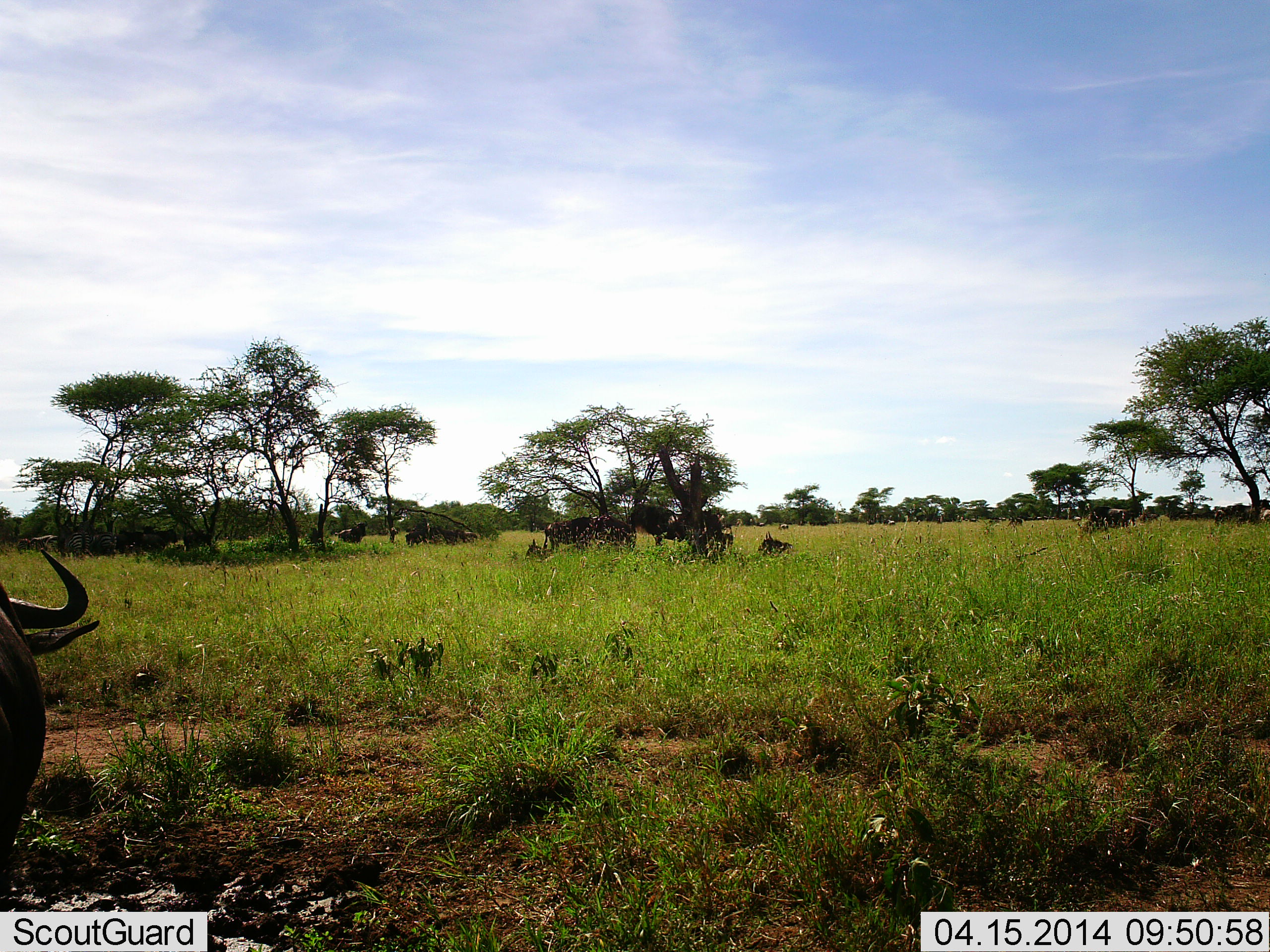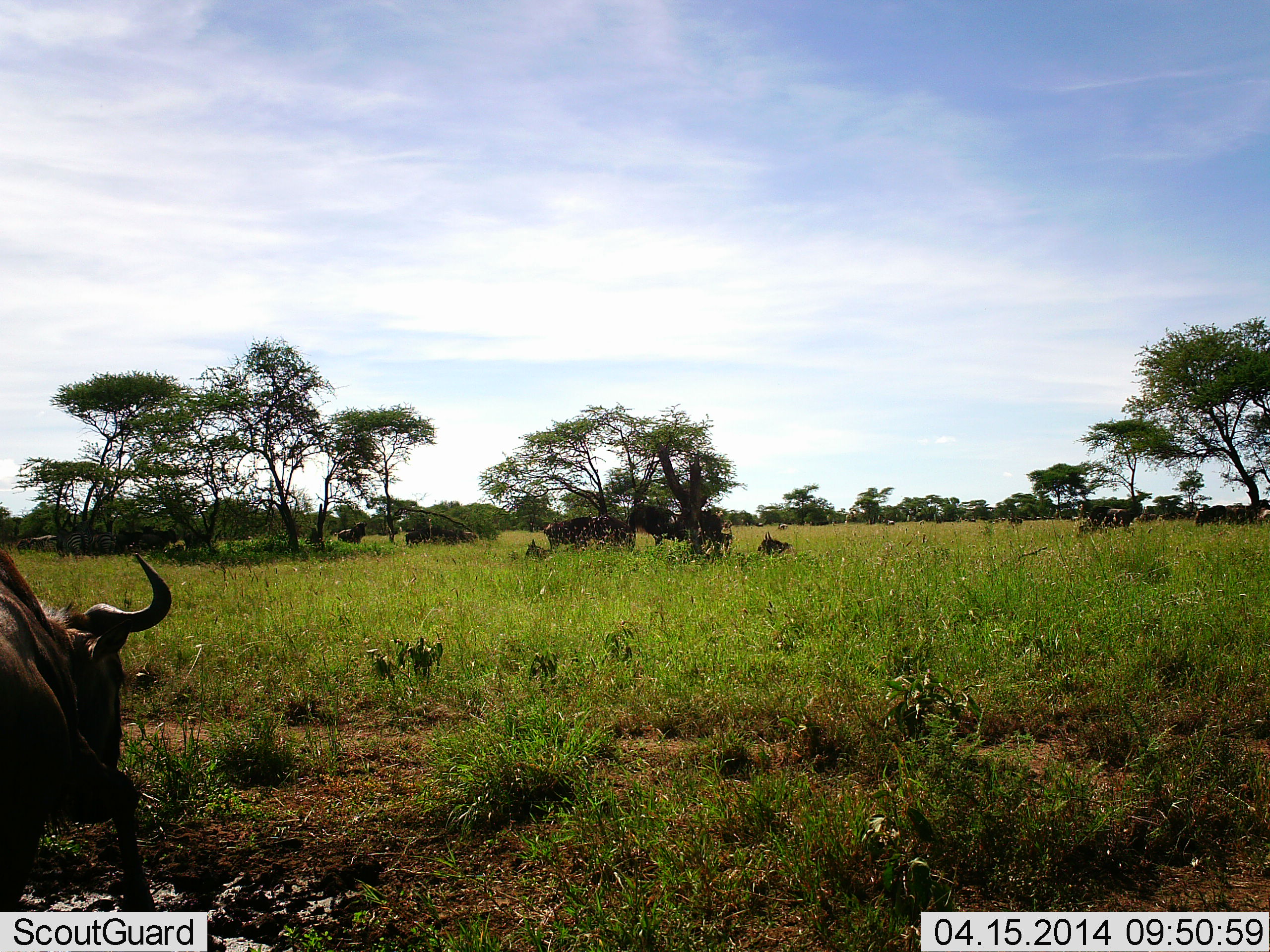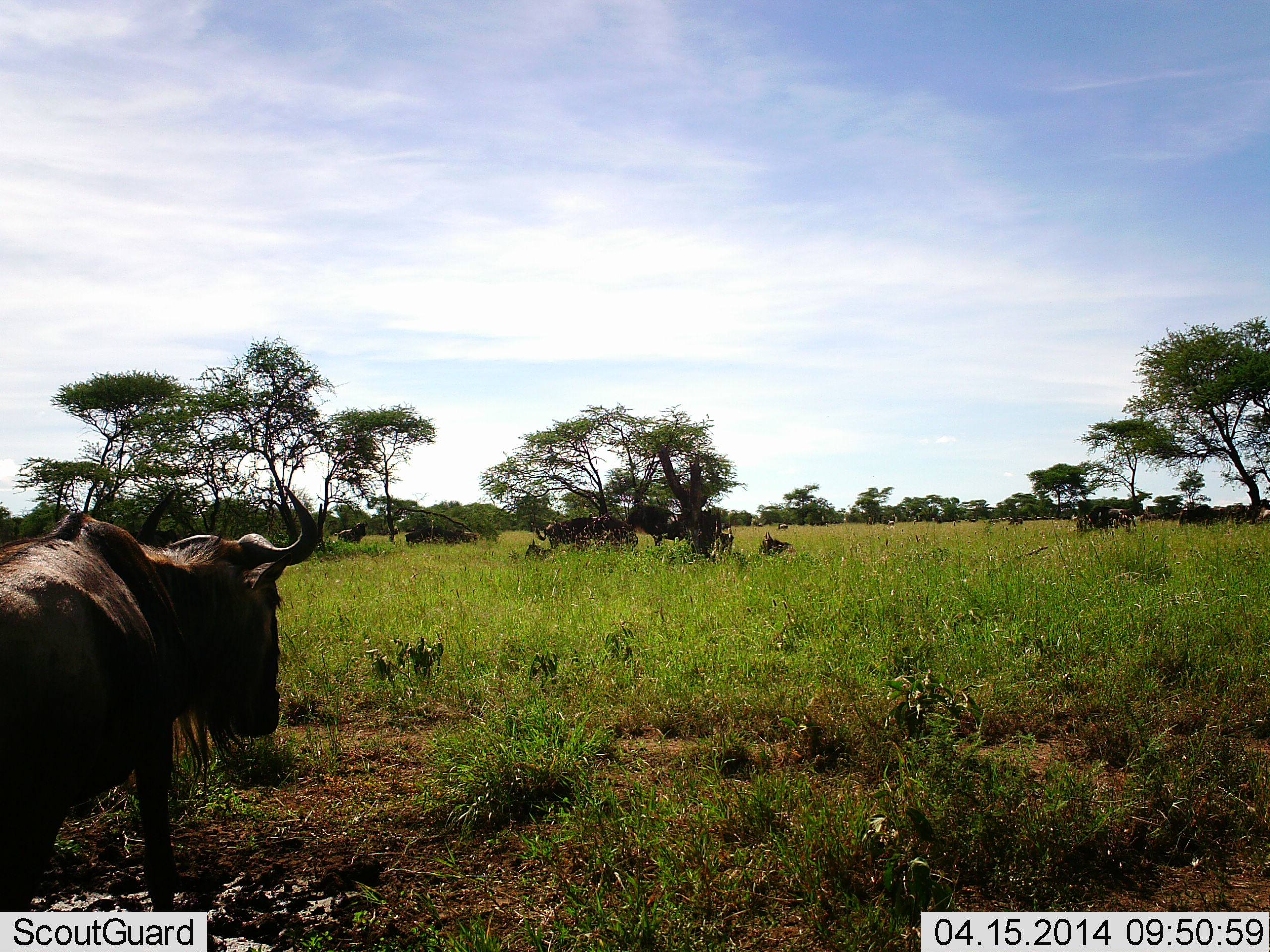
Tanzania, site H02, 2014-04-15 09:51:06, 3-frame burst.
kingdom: Animalia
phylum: Chordata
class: Mammalia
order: Artiodactyla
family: Bovidae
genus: Connochaetes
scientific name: Connochaetes taurinus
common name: blue wildebeest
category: wildebeest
Wildebeest (blue wildebeest) (Connochaetes taurinus), count 8. Behavior (volunteer vote fractions): standing 56%, resting 42%, moving 72%, interacting 2%. Young present (vote fraction): 2%. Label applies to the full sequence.